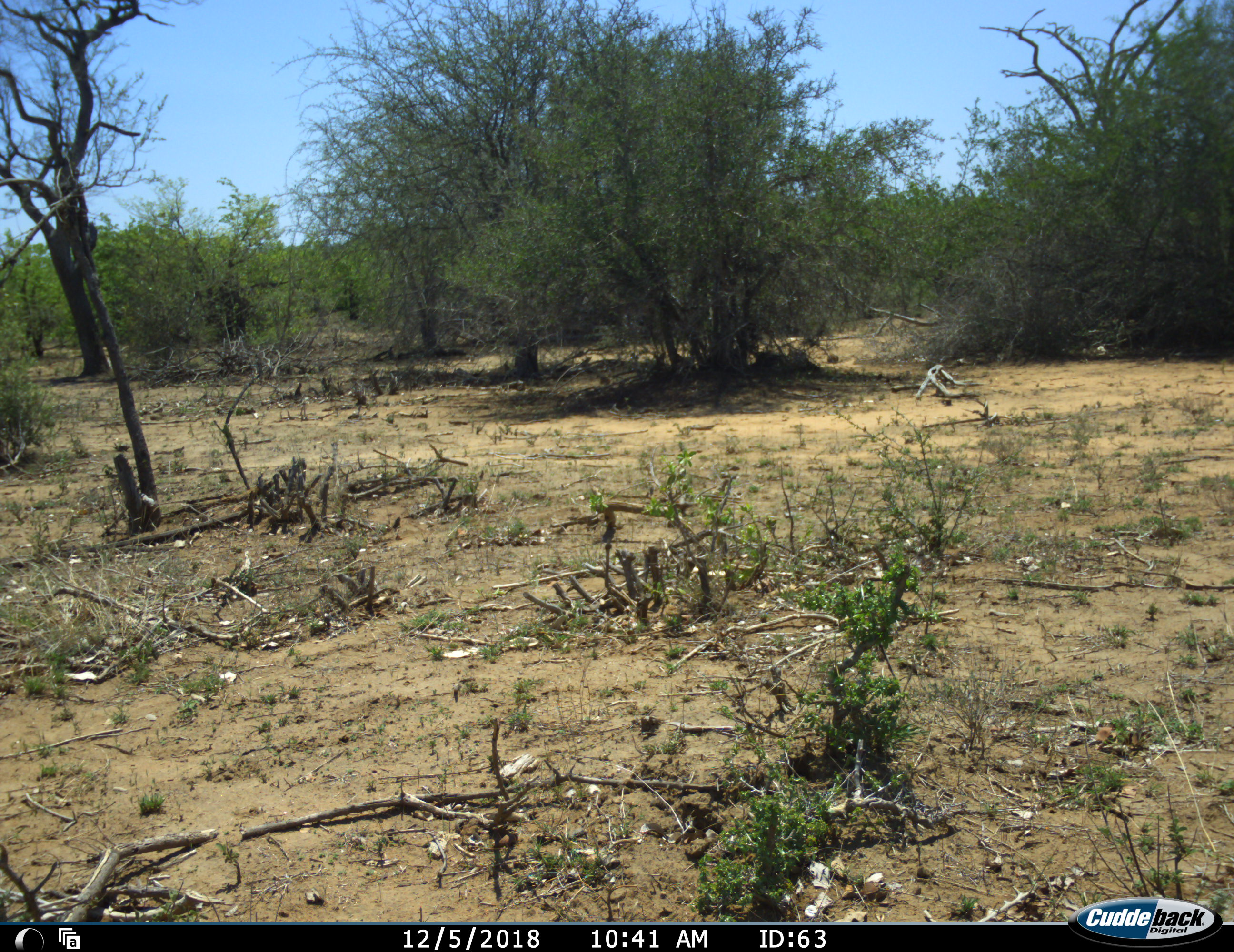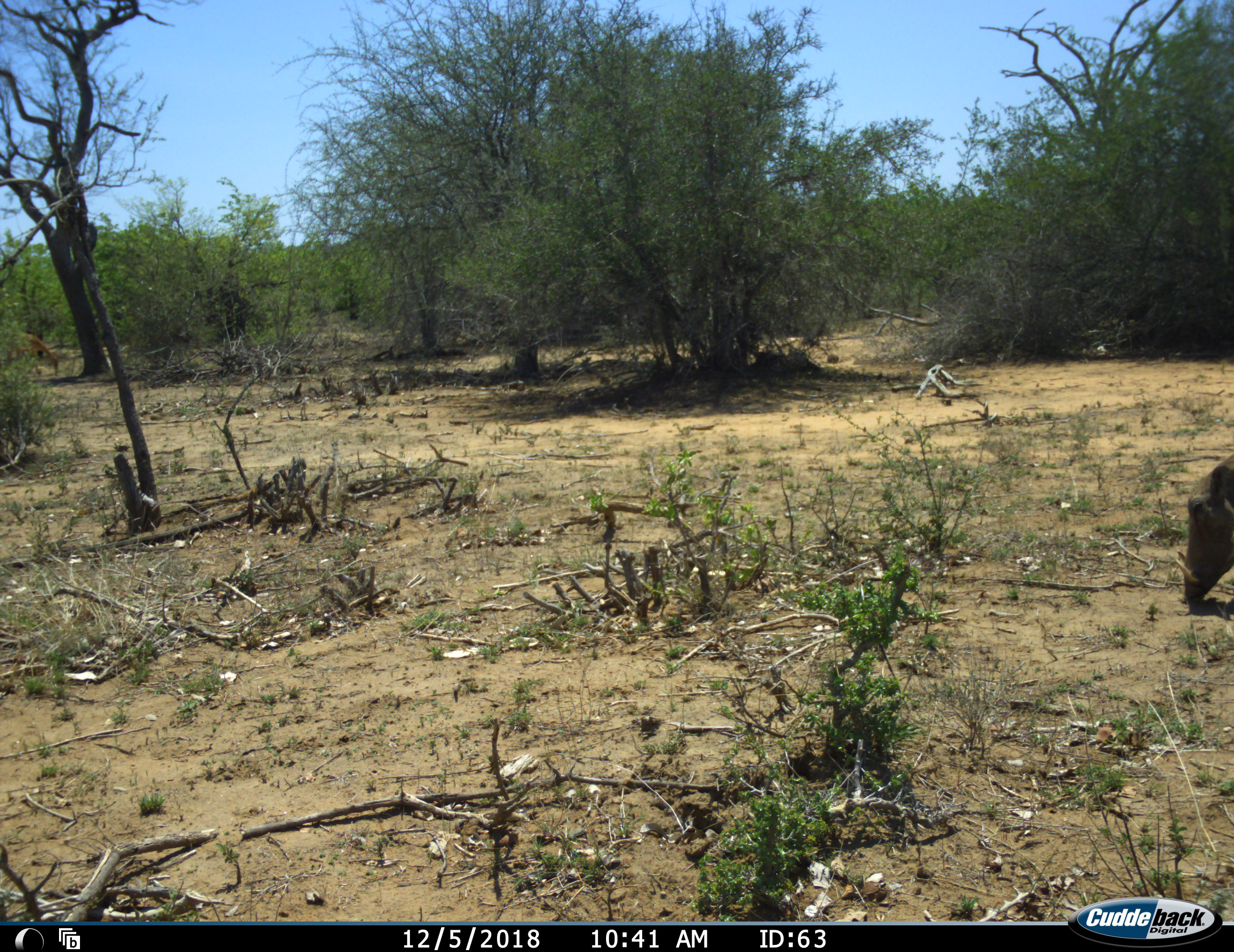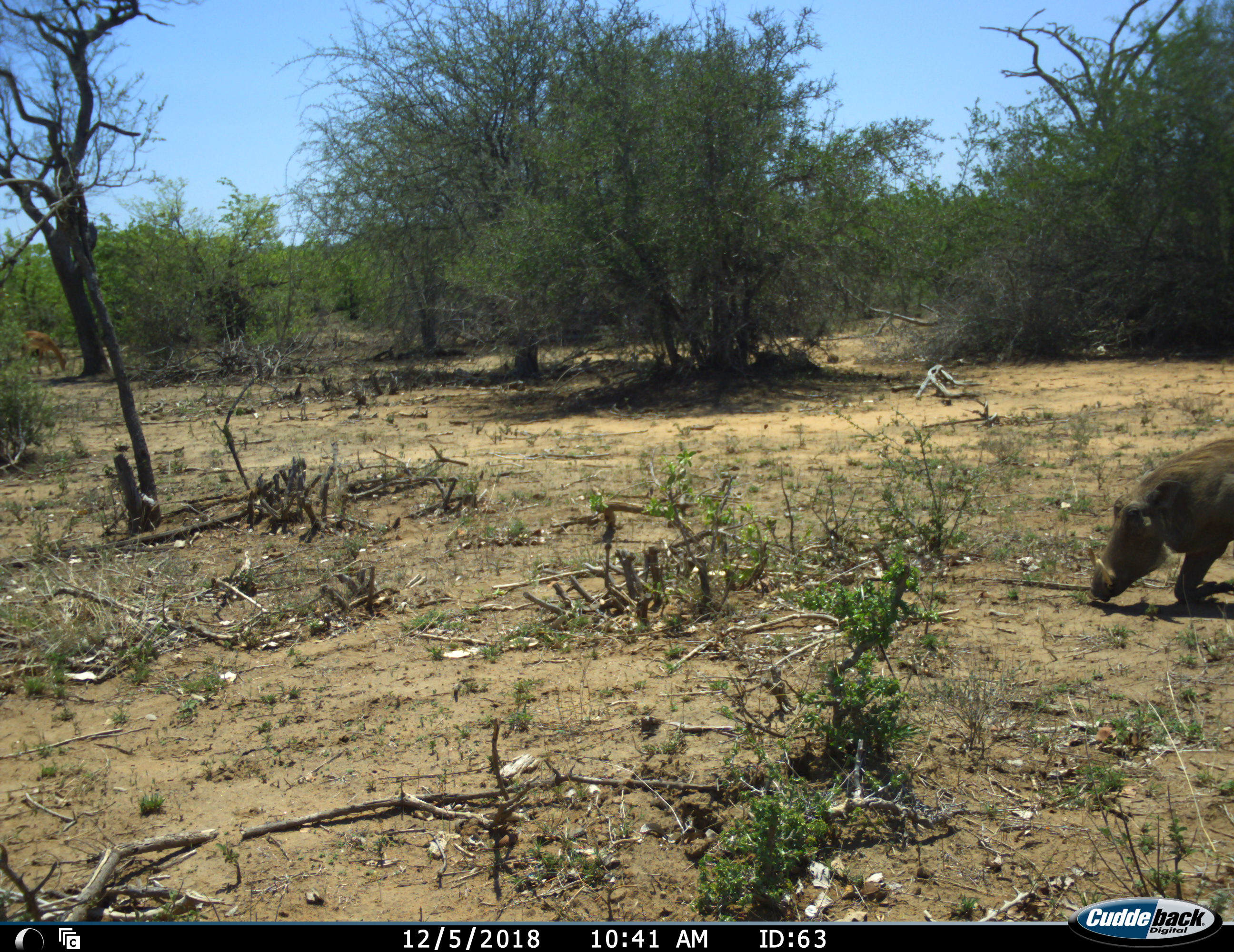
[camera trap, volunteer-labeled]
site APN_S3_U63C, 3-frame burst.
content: unidentified animal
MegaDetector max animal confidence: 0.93